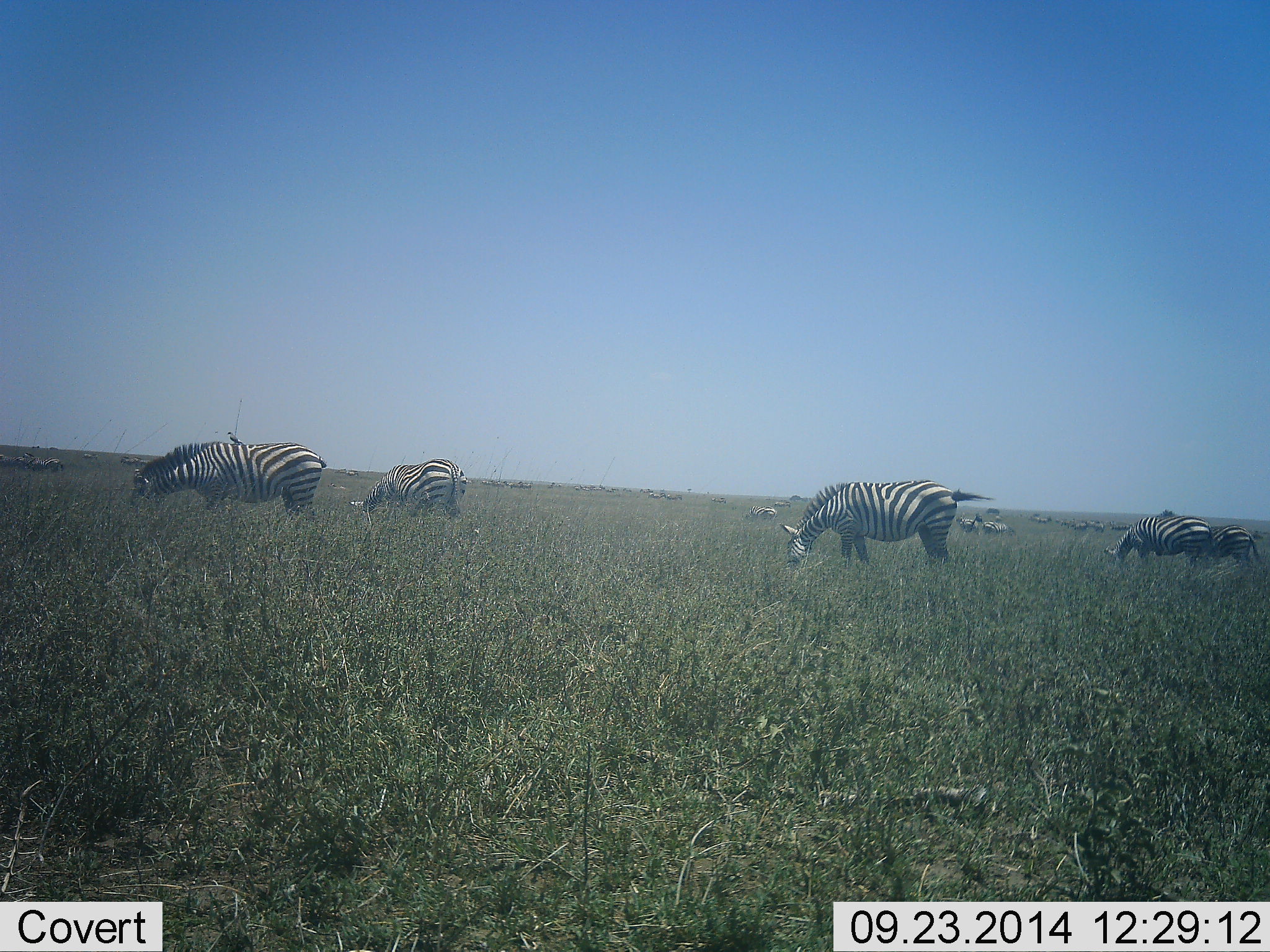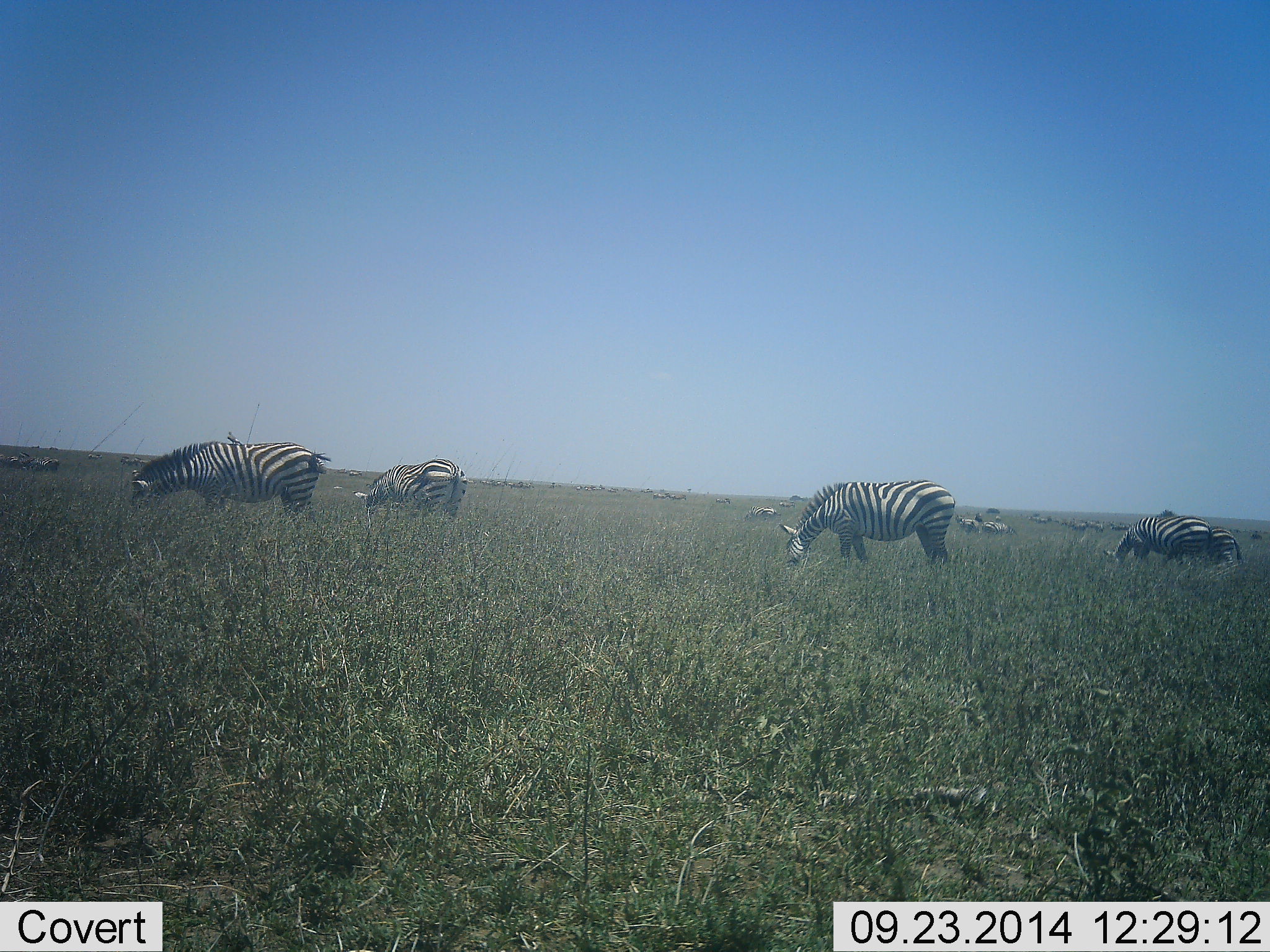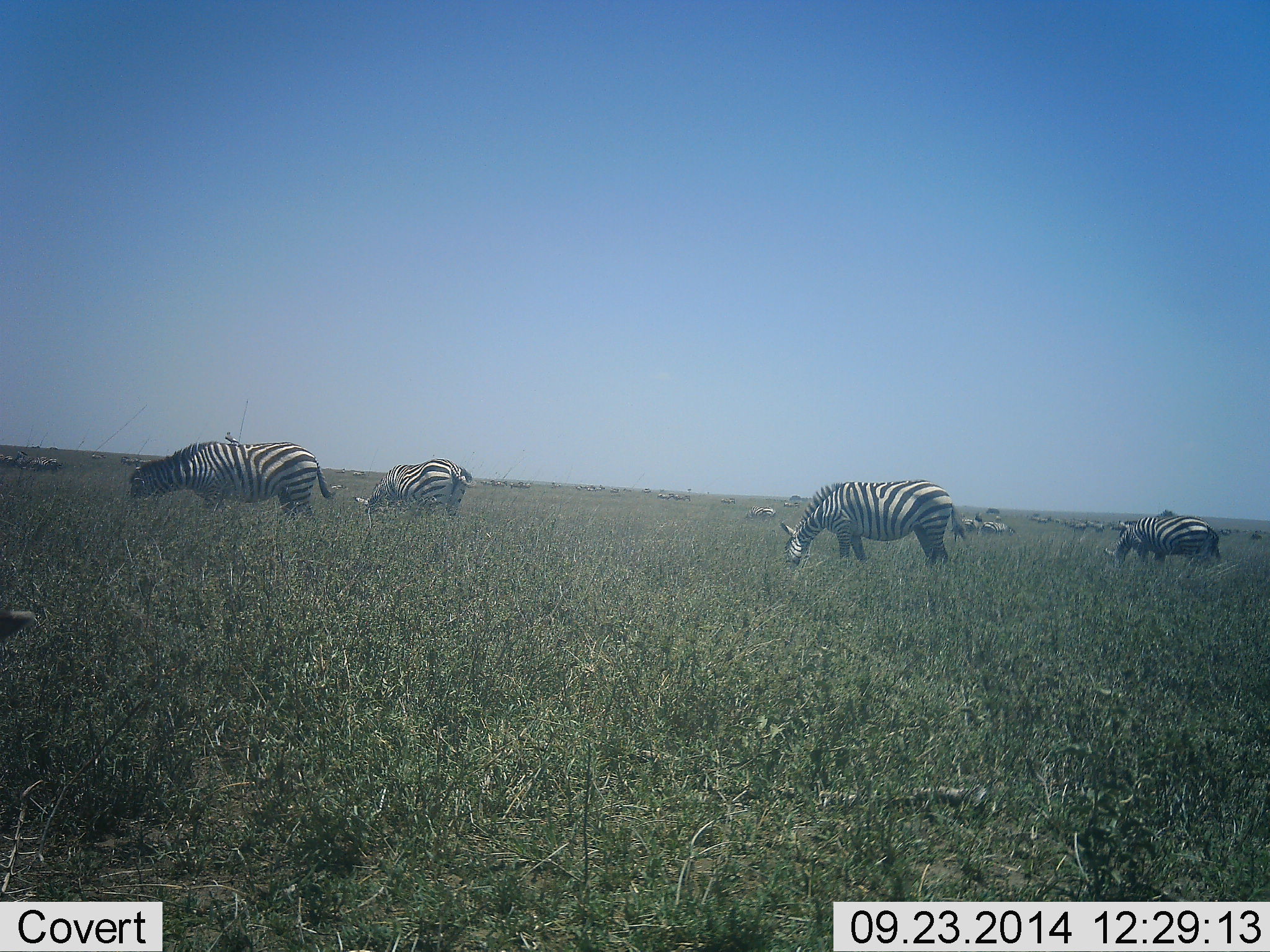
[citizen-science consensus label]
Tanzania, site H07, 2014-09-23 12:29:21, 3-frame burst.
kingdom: Animalia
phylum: Chordata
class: Mammalia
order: Perissodactyla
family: Equidae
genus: Equus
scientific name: Equus quagga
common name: plains zebra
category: zebra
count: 6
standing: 55%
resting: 0%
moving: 18%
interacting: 0%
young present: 0%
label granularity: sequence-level